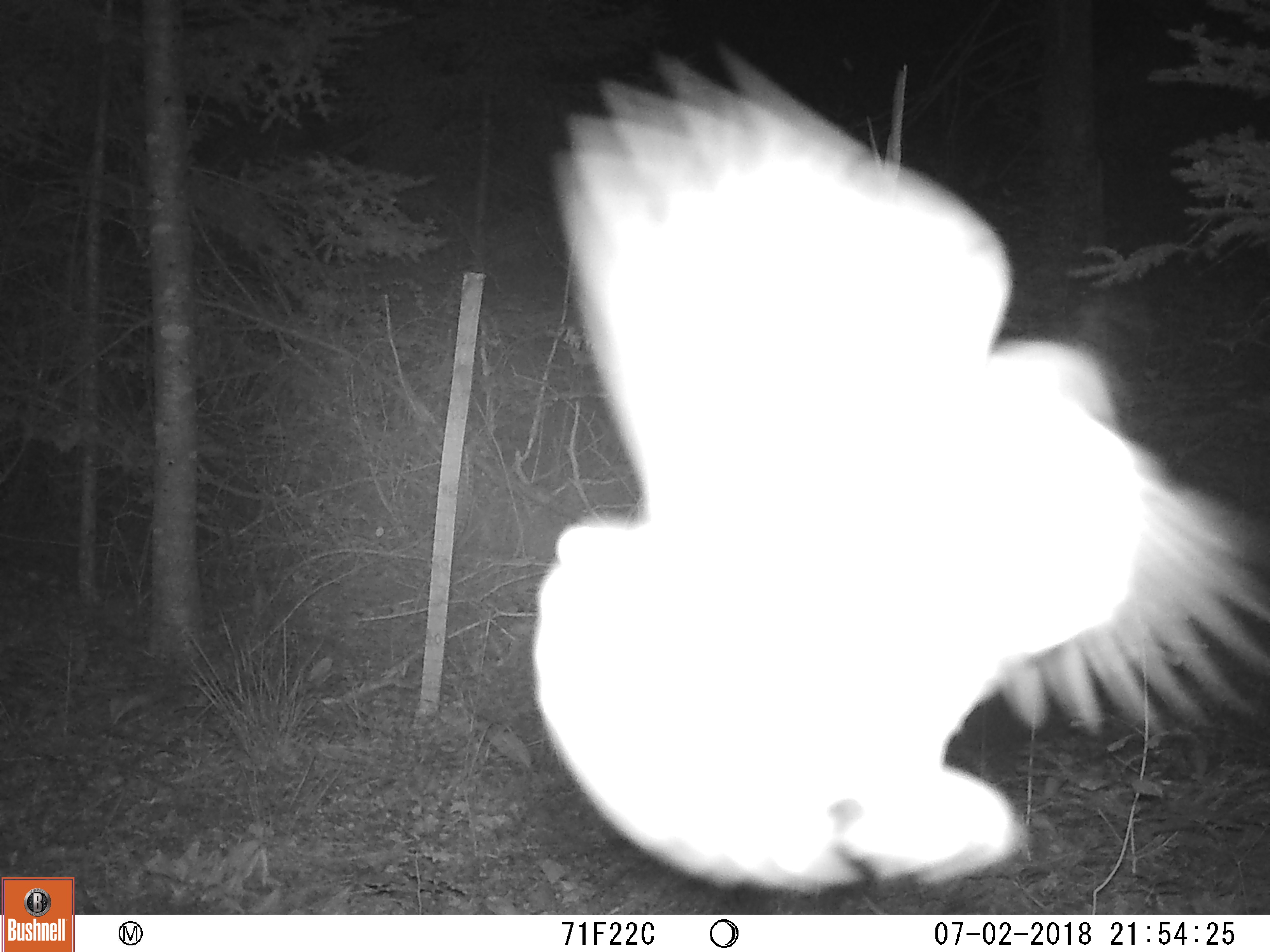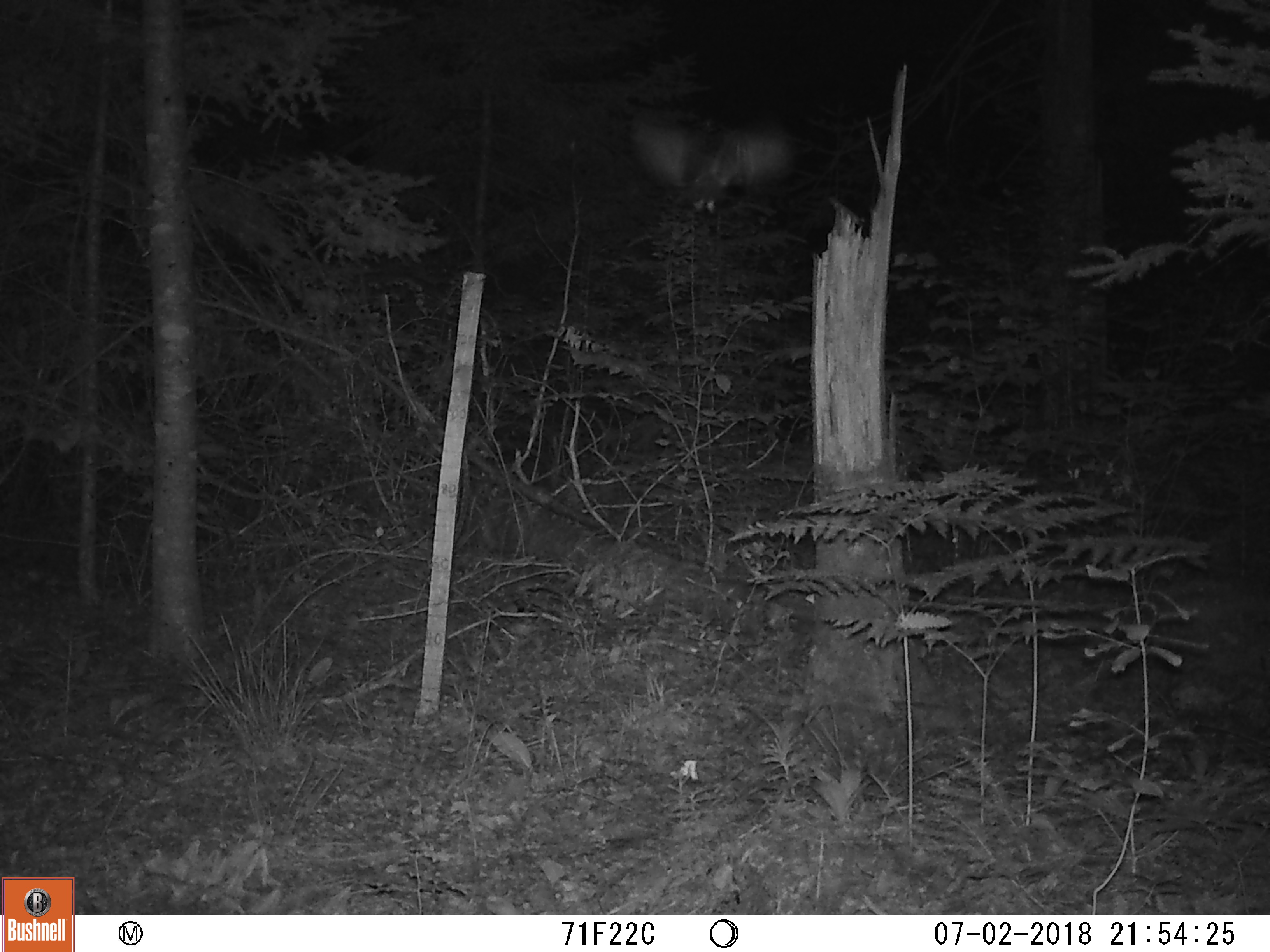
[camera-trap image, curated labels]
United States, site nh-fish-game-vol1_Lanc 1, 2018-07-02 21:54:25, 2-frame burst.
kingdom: Animalia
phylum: Chordata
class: Aves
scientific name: Aves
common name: bird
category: bird sp.